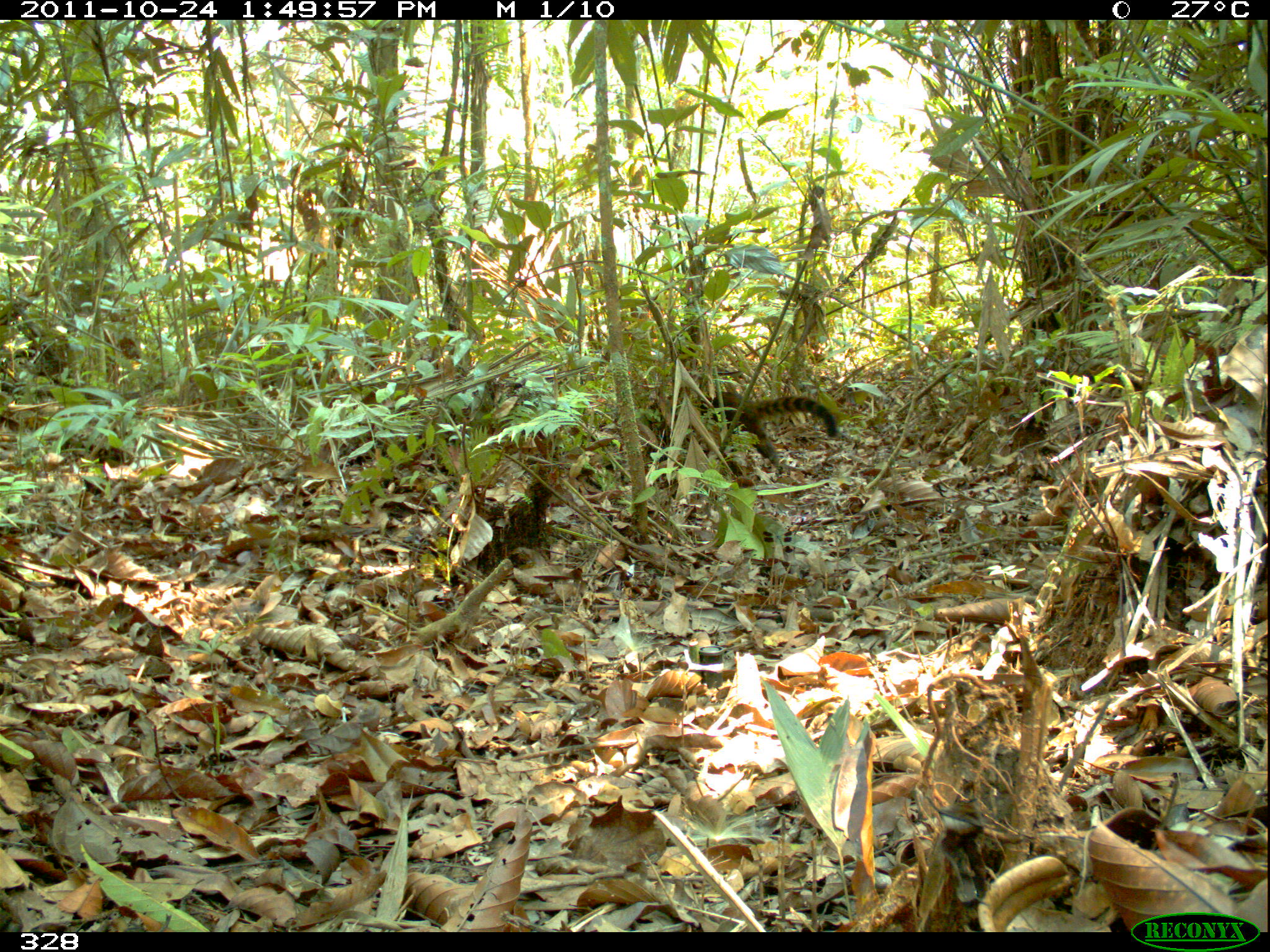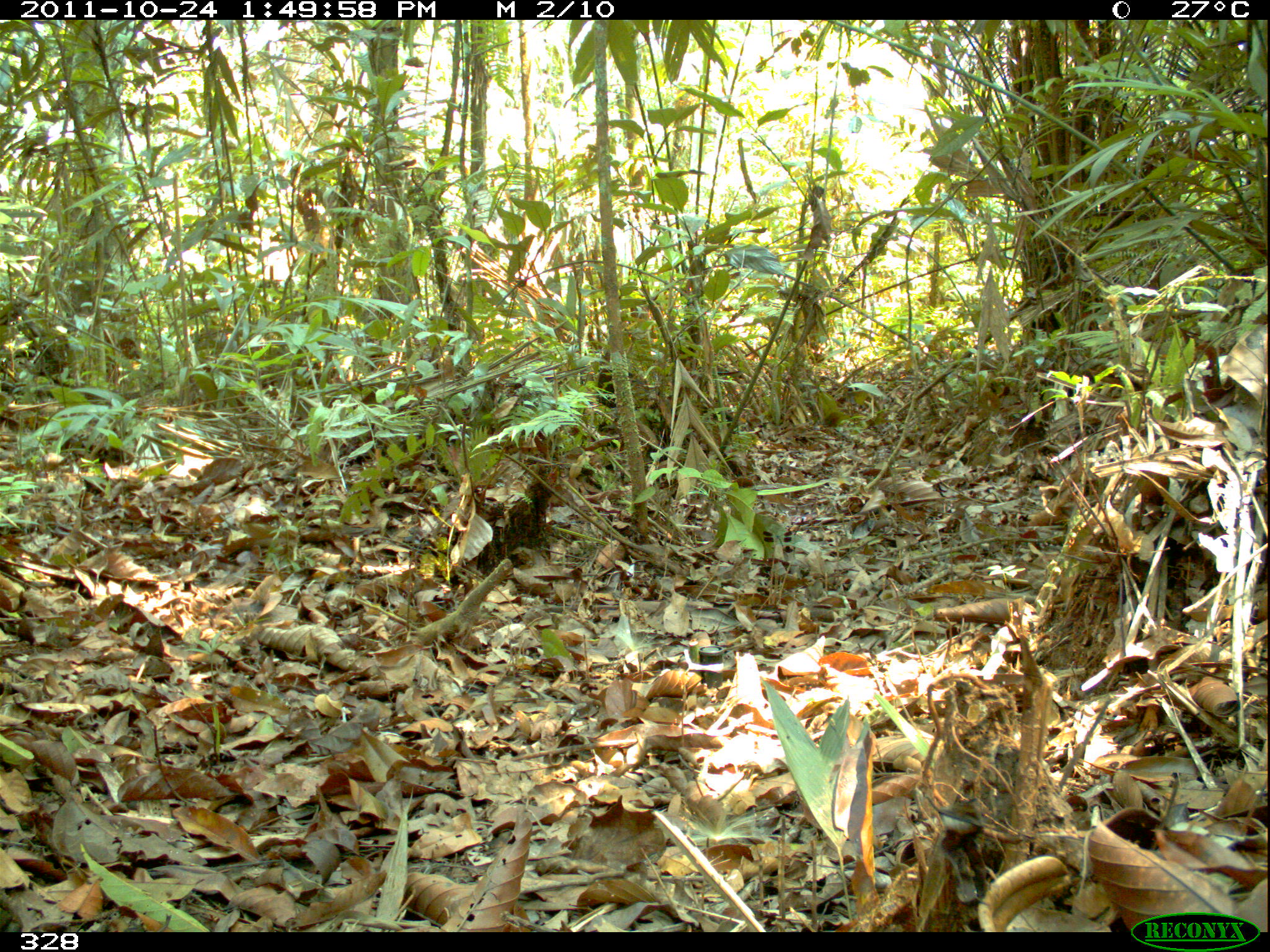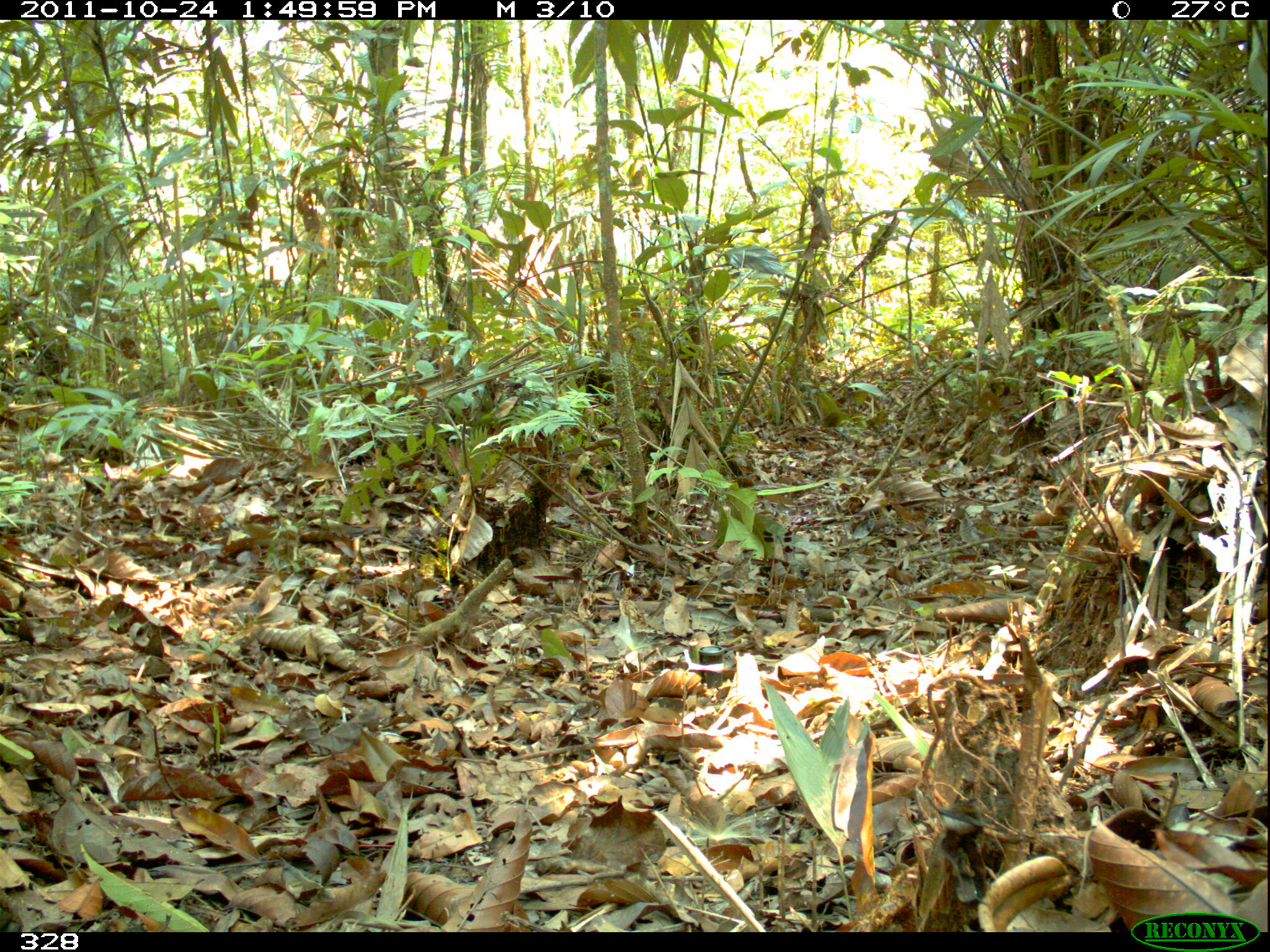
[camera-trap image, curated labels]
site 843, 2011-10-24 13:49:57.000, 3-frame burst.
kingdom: Animalia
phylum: Chordata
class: Mammalia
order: Carnivora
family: Procyonidae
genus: Nasua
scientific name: Nasua nasua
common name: south american coati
Nasua nasua (south american coati).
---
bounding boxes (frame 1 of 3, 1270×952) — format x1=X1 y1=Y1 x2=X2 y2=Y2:
nasua nasua: x1=634 y1=389 x2=837 y2=474